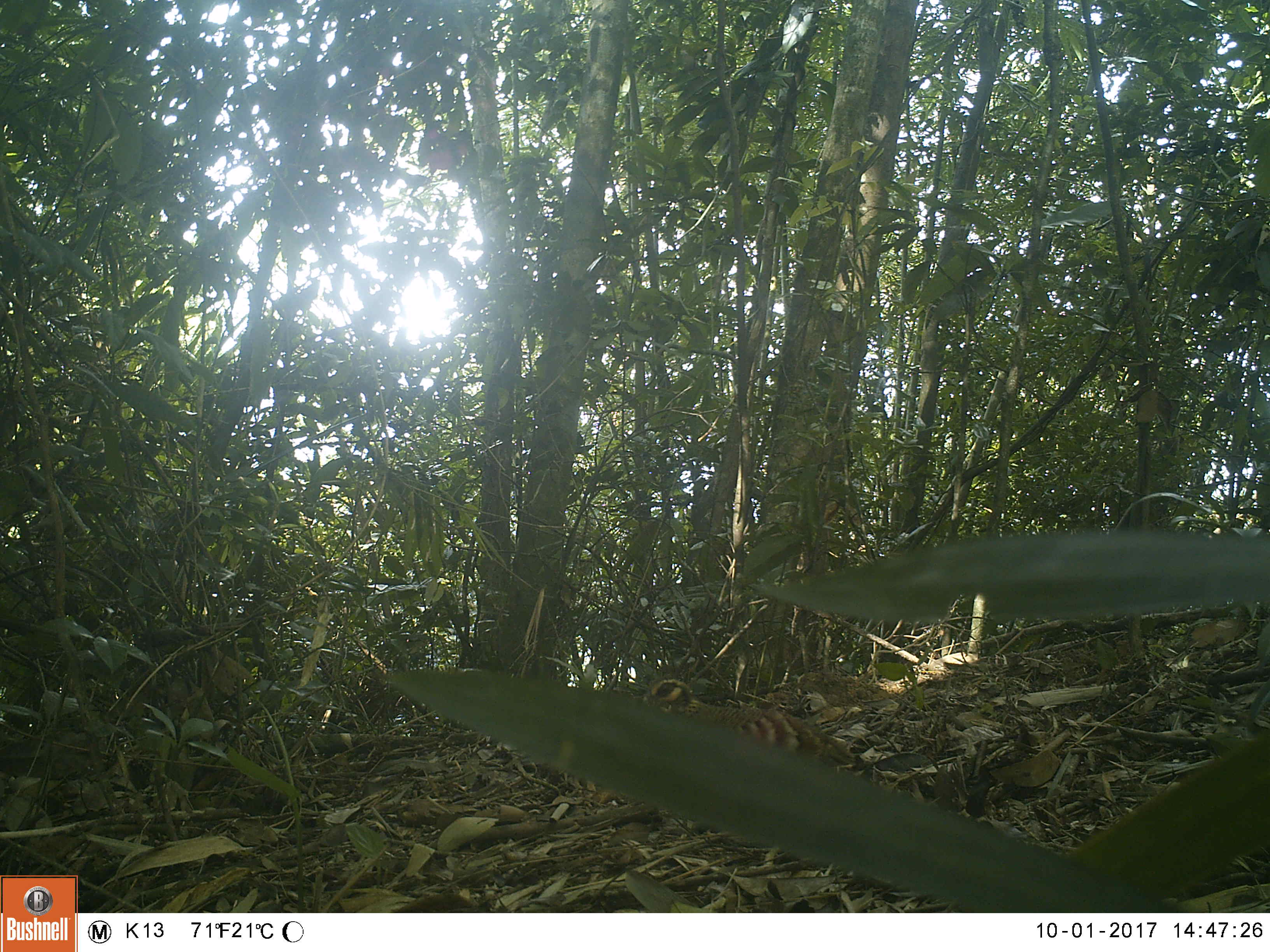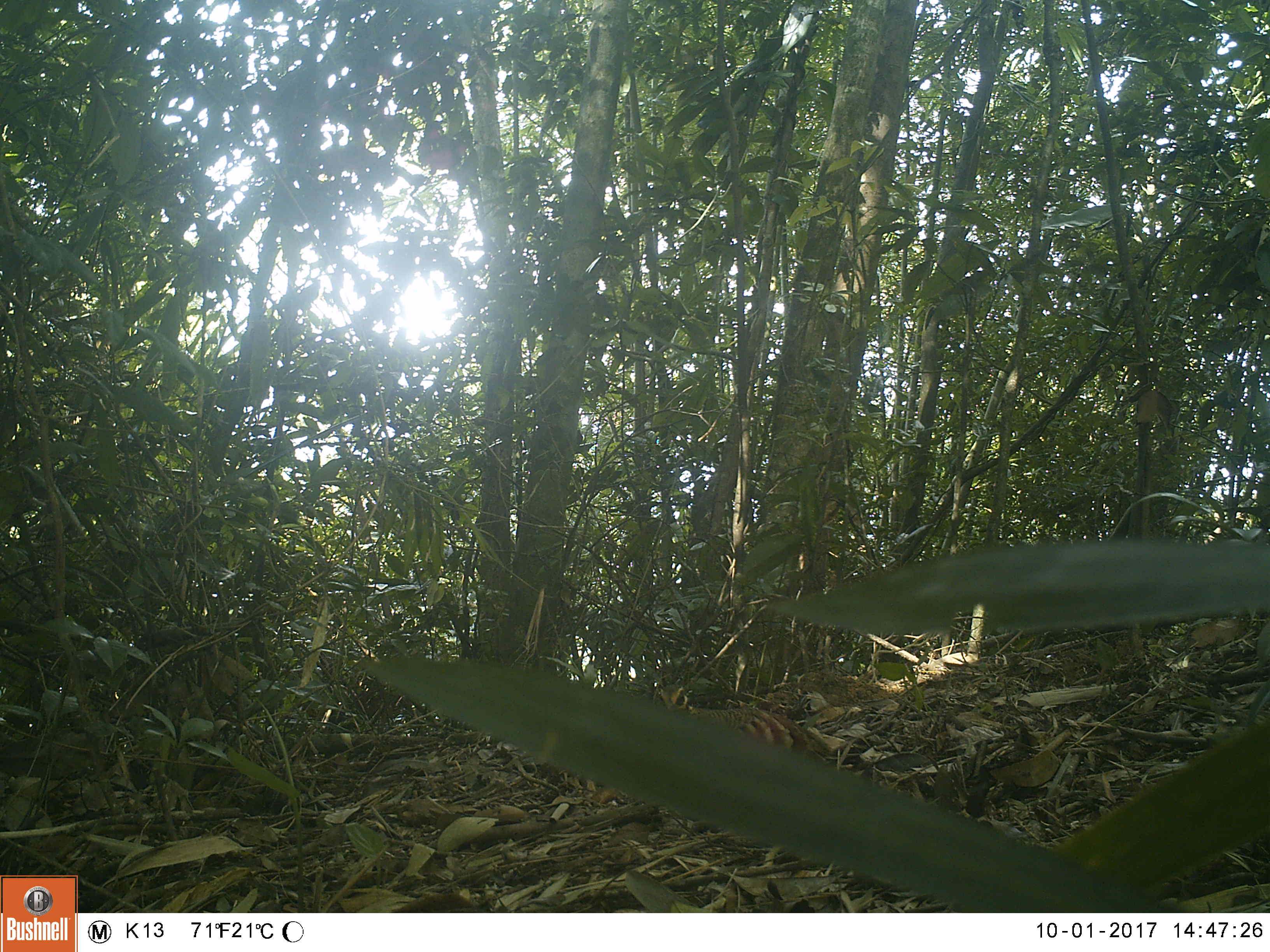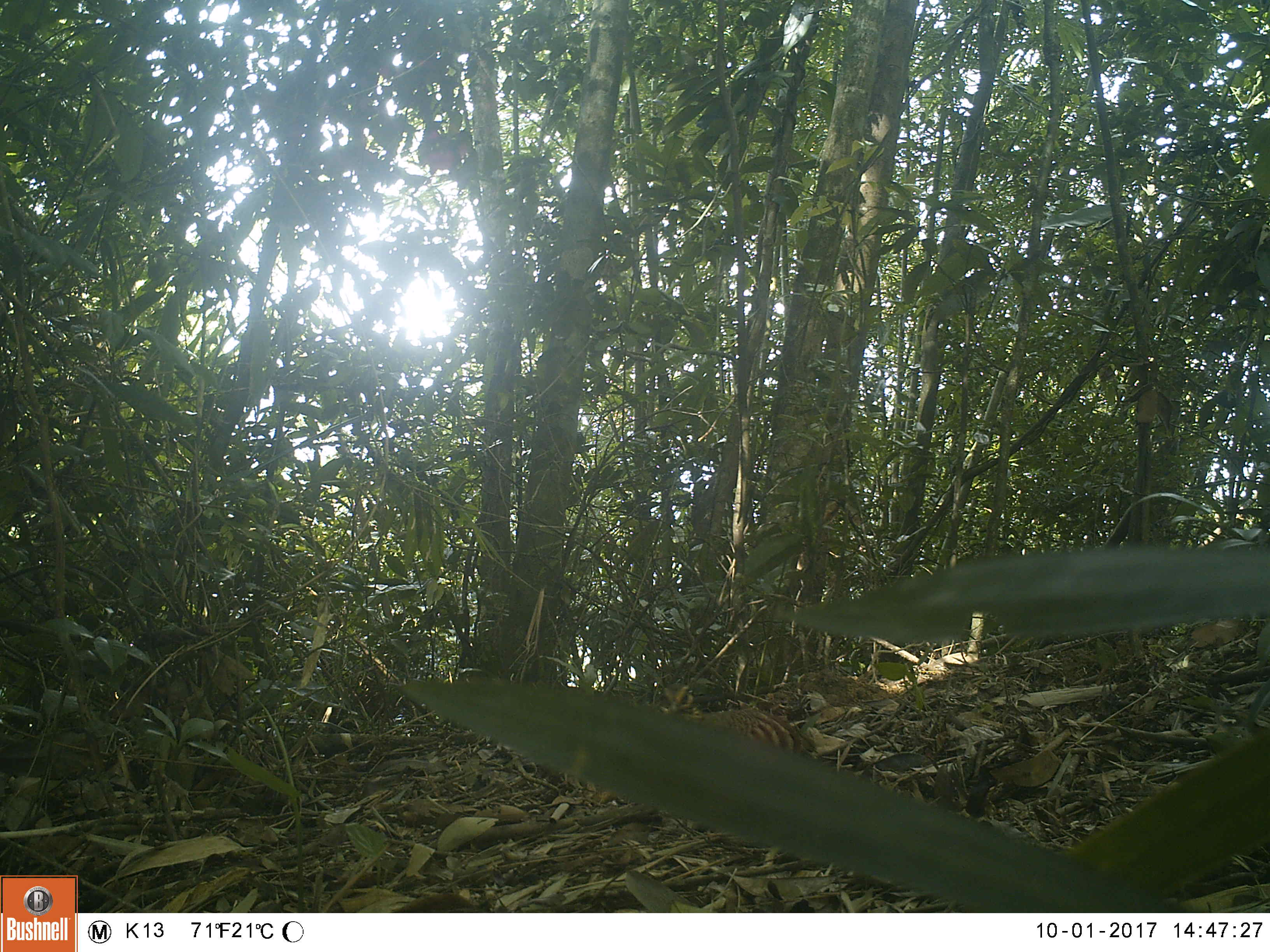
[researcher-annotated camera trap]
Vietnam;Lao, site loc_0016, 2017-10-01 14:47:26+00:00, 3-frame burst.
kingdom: Animalia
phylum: Chordata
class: Aves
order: Galliformes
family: Phasianidae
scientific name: Phasianidae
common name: partridge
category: unidentified partridge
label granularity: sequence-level